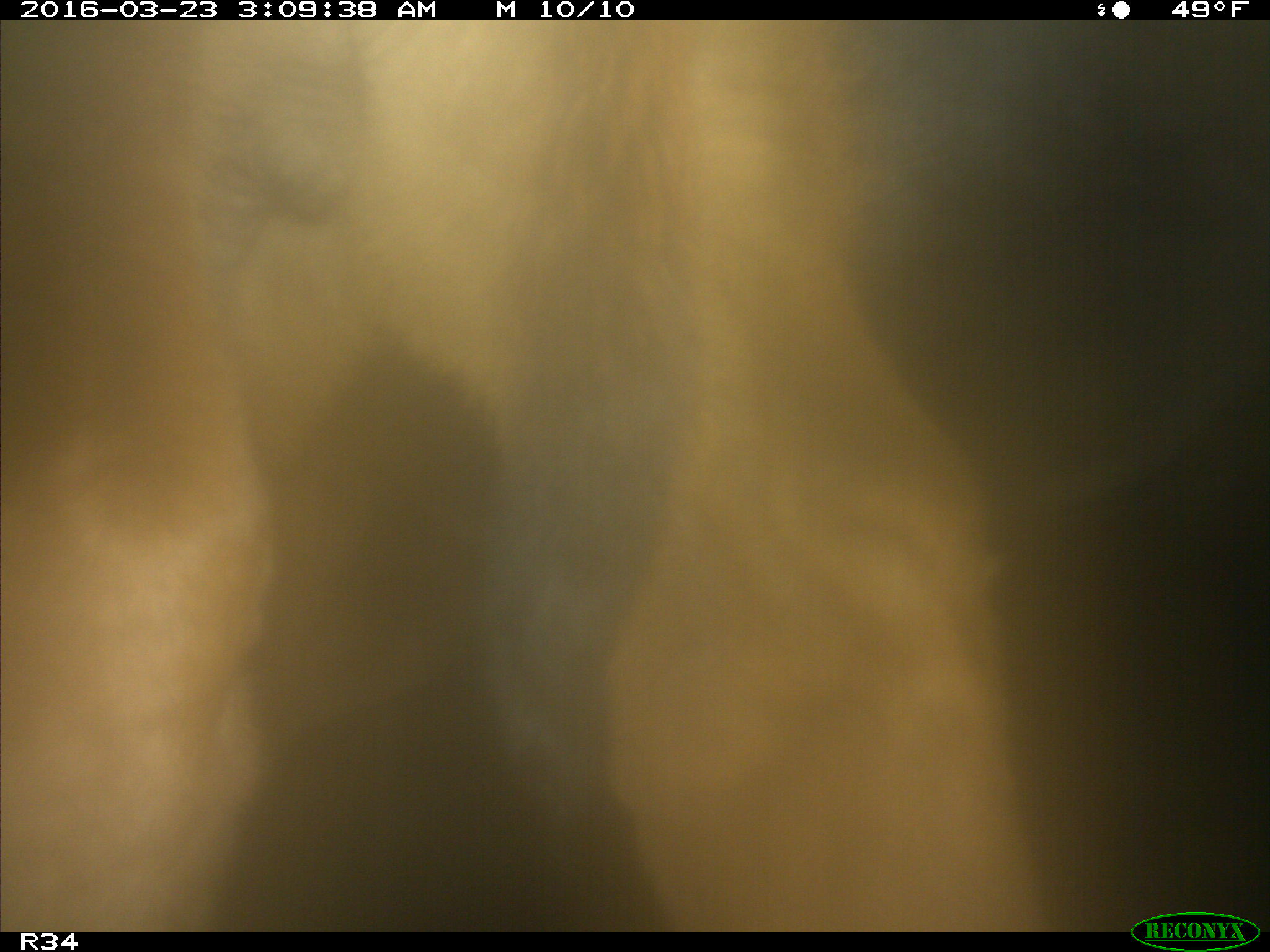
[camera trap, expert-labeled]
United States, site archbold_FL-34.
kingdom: Animalia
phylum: Chordata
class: Mammalia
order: Artiodactyla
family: Bovidae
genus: Bos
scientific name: Bos taurus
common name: domestic cow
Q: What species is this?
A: Bos taurus (domestic cow).